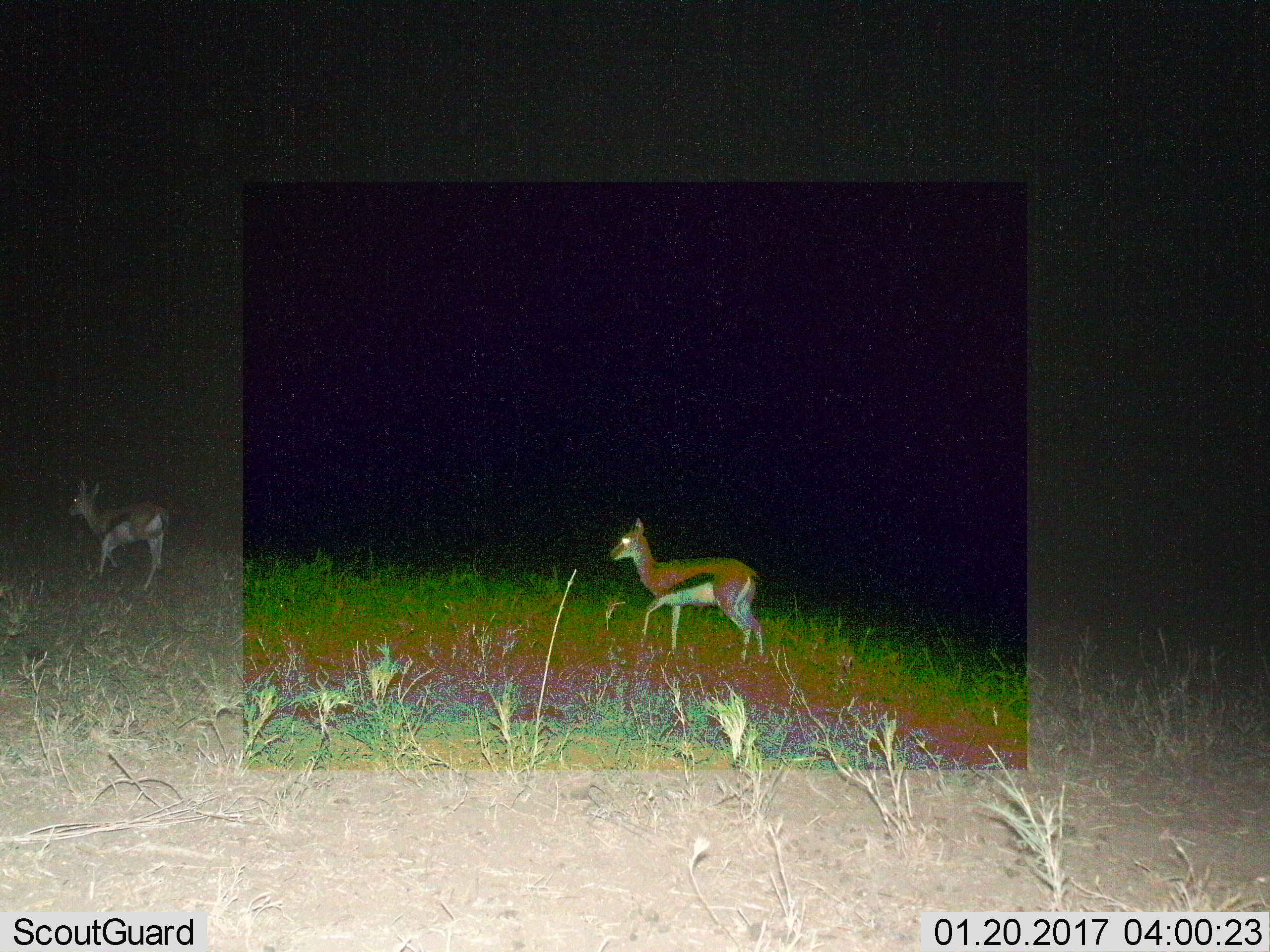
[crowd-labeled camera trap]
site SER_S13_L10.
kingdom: Animalia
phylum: Chordata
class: Mammalia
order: Artiodactyla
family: Bovidae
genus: Eudorcas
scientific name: Eudorcas thomsonii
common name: thomson's gazelle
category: gazellethomsons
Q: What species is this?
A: Gazellethomsons (thomson's gazelle) (Eudorcas thomsonii).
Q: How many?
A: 2.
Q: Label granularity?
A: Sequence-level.